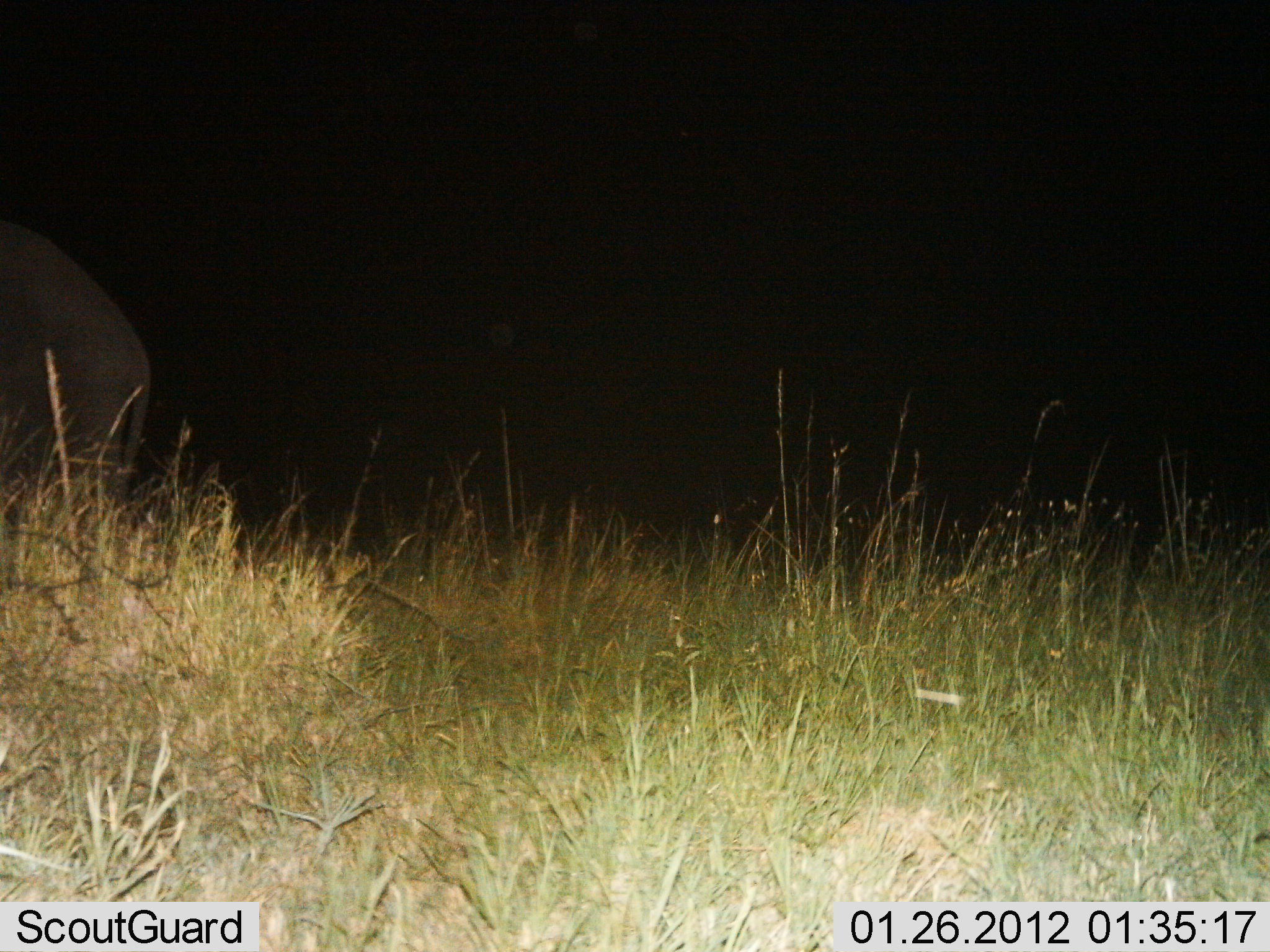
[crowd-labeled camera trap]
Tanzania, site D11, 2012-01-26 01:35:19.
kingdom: Animalia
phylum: Chordata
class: Mammalia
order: Proboscidea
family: Elephantidae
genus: Loxodonta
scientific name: Loxodonta africana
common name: african bush elephant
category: elephant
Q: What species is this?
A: Elephant (african bush elephant) (Loxodonta africana).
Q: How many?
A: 1.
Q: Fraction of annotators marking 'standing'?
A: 64%.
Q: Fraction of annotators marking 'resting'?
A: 0%.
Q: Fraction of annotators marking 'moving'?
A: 36%.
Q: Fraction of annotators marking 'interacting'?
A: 0%.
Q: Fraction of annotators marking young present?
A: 0%.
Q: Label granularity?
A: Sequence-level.